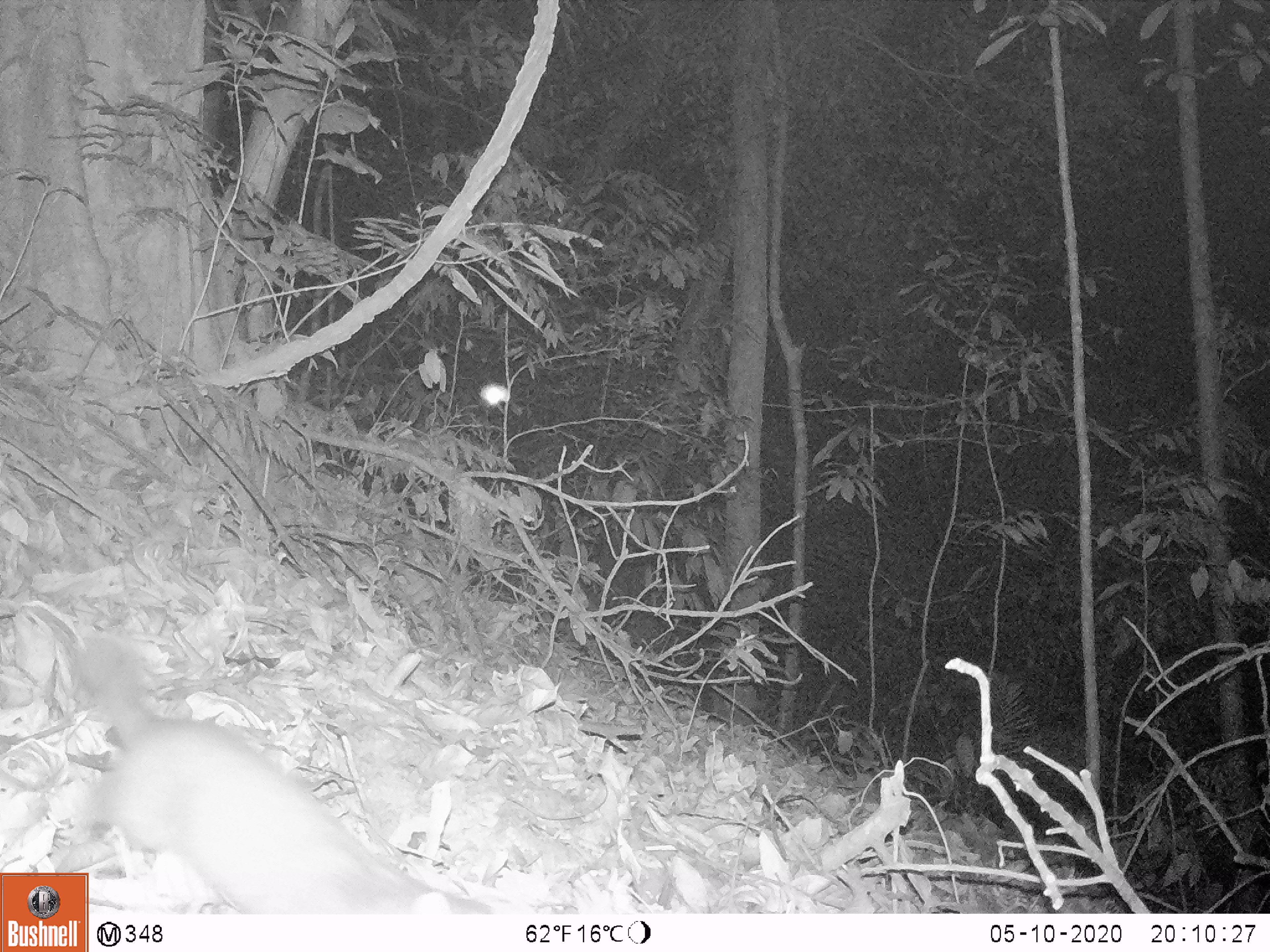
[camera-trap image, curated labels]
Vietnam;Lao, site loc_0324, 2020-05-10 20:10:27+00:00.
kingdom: Animalia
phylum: Chordata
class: Mammalia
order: Carnivora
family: Mustelidae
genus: Melogale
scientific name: Melogale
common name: ferret badger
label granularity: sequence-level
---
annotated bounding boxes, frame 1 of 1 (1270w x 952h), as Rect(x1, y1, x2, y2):
ferret badger: Rect(51, 629, 495, 914)